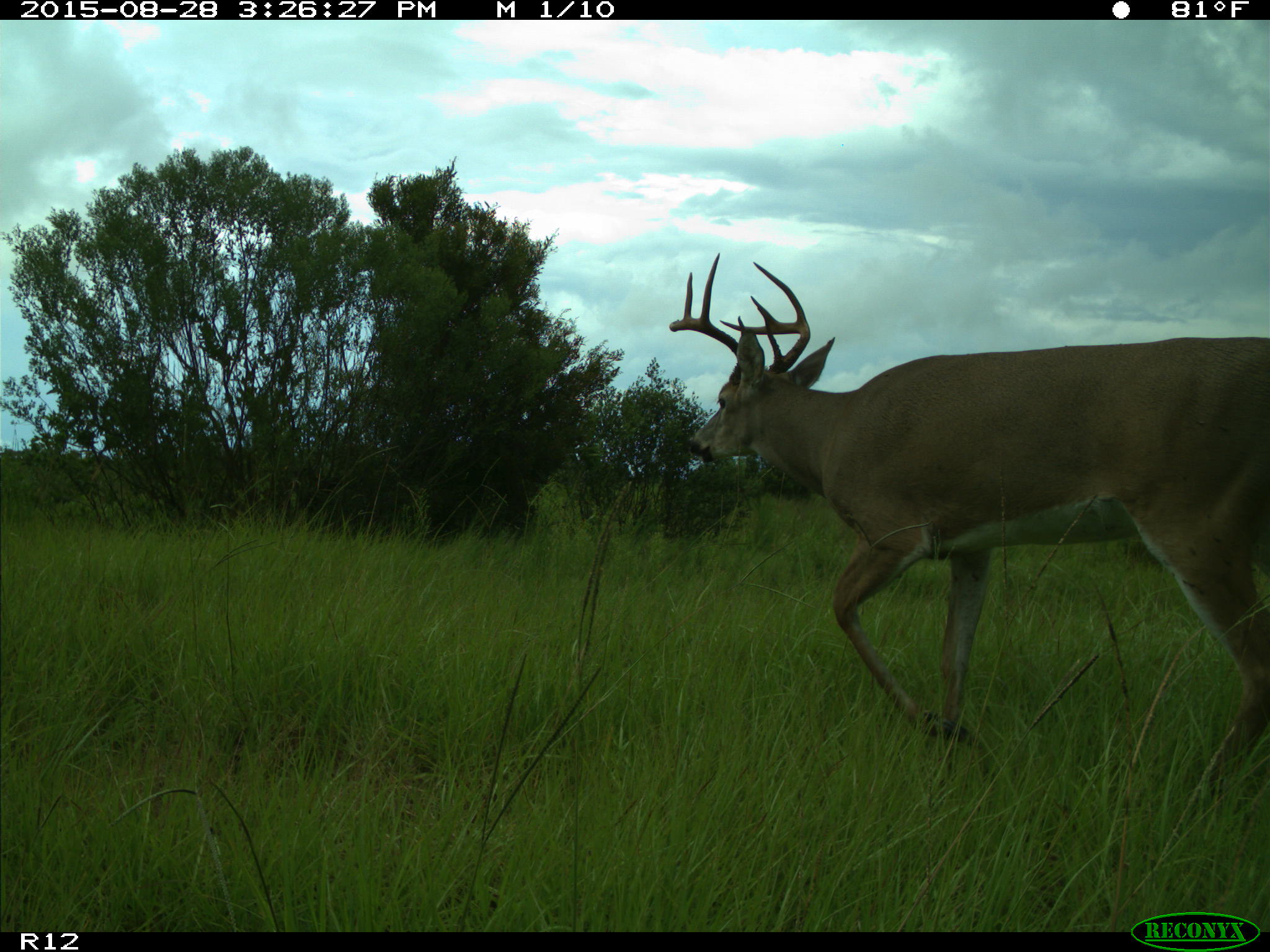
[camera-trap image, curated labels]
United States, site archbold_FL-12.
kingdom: Animalia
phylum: Chordata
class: Mammalia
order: Artiodactyla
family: Cervidae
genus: Odocoileus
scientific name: Odocoileus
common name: deer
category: unidentified deer